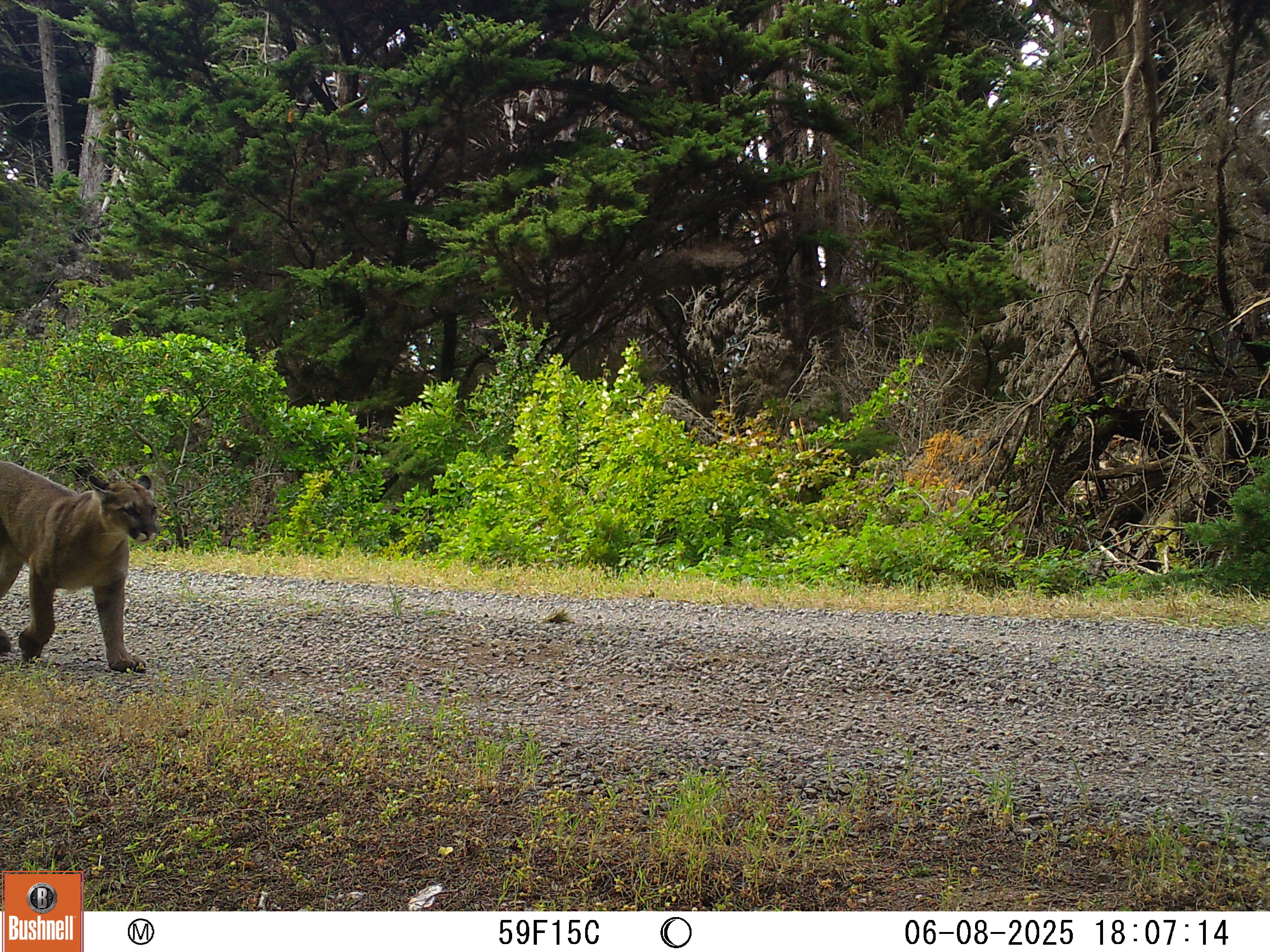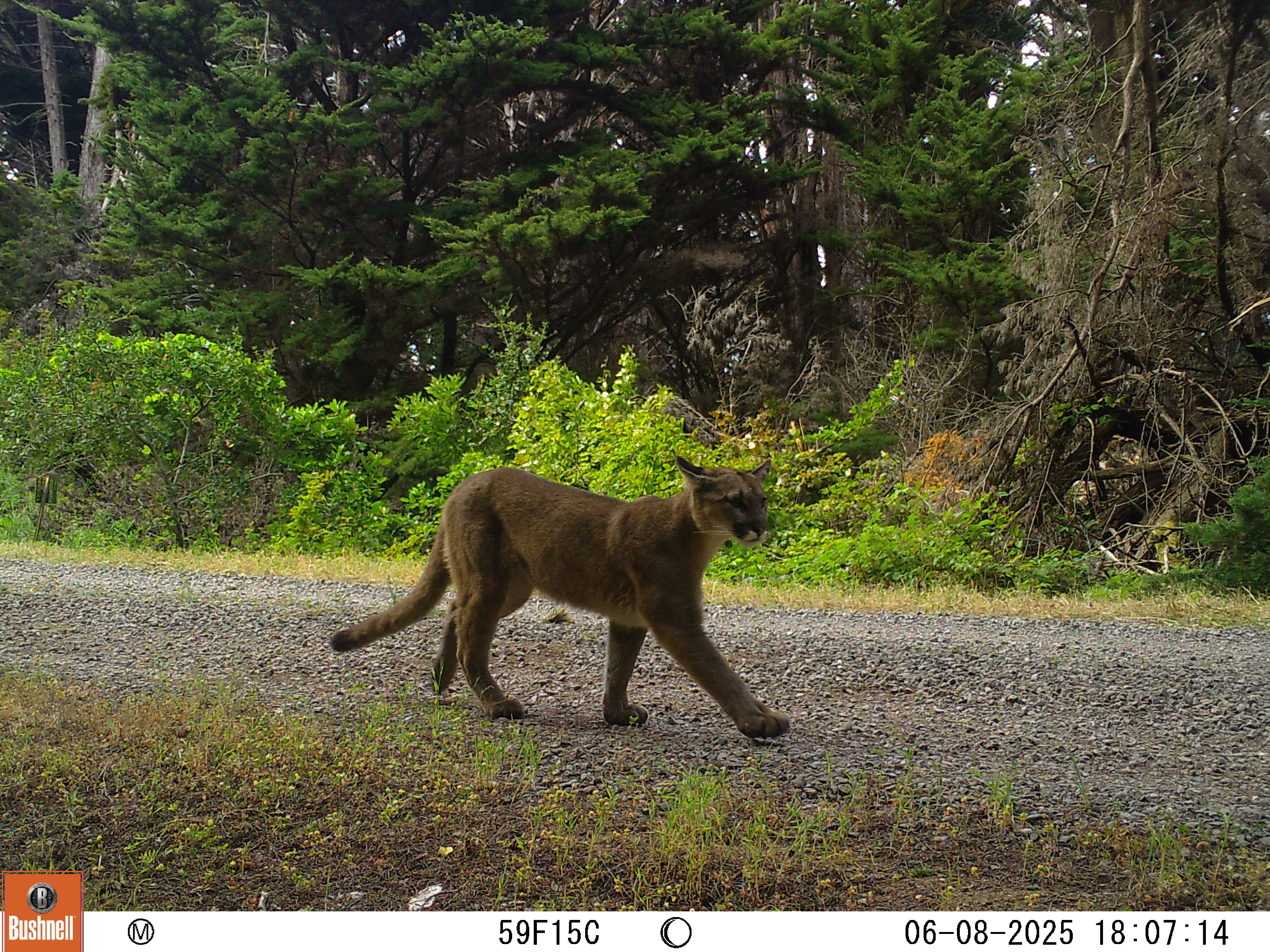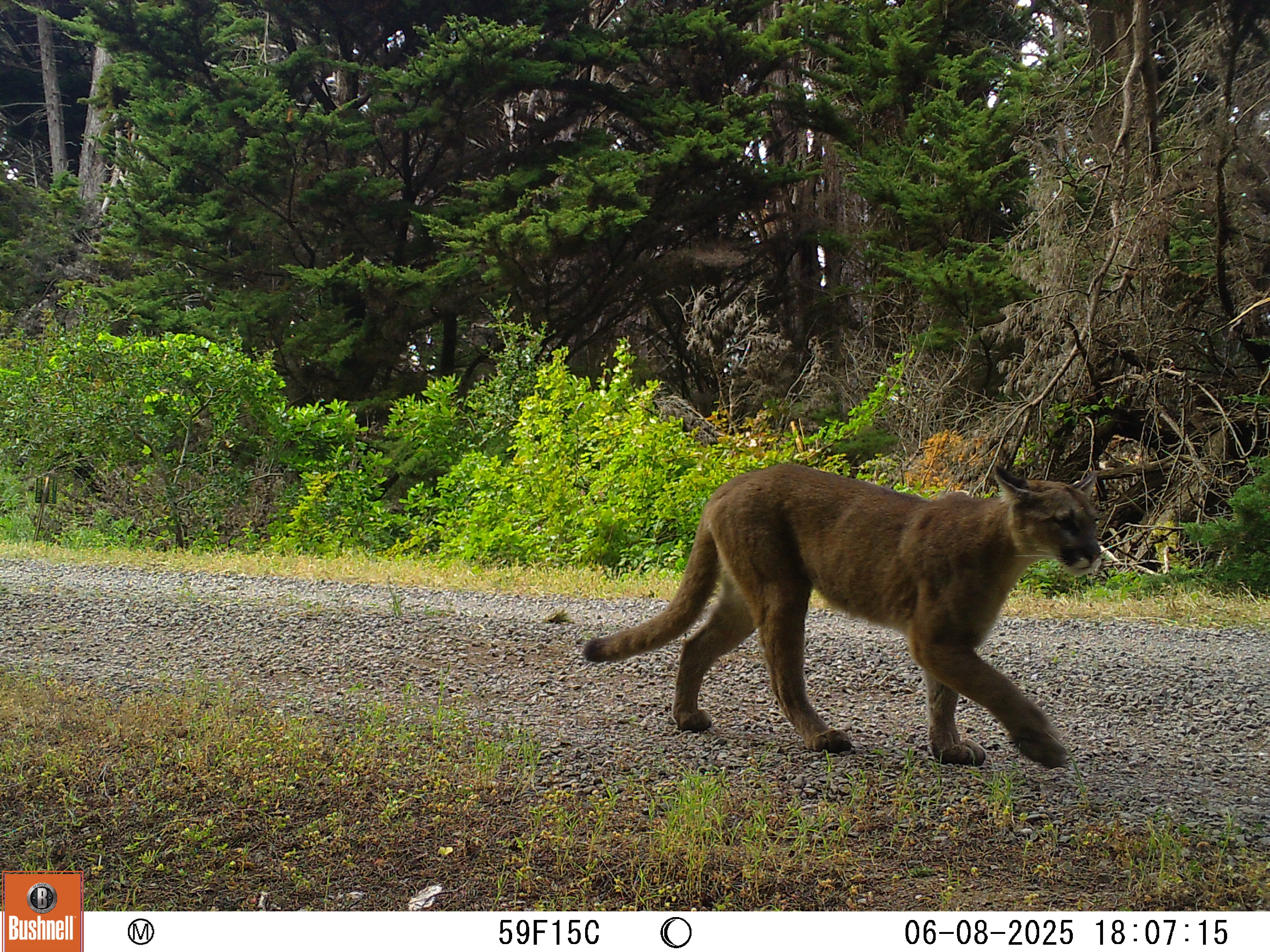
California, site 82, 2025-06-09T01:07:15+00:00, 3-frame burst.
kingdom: Animalia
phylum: Chordata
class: Mammalia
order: Carnivora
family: Felidae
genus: Puma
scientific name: Puma concolor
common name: puma